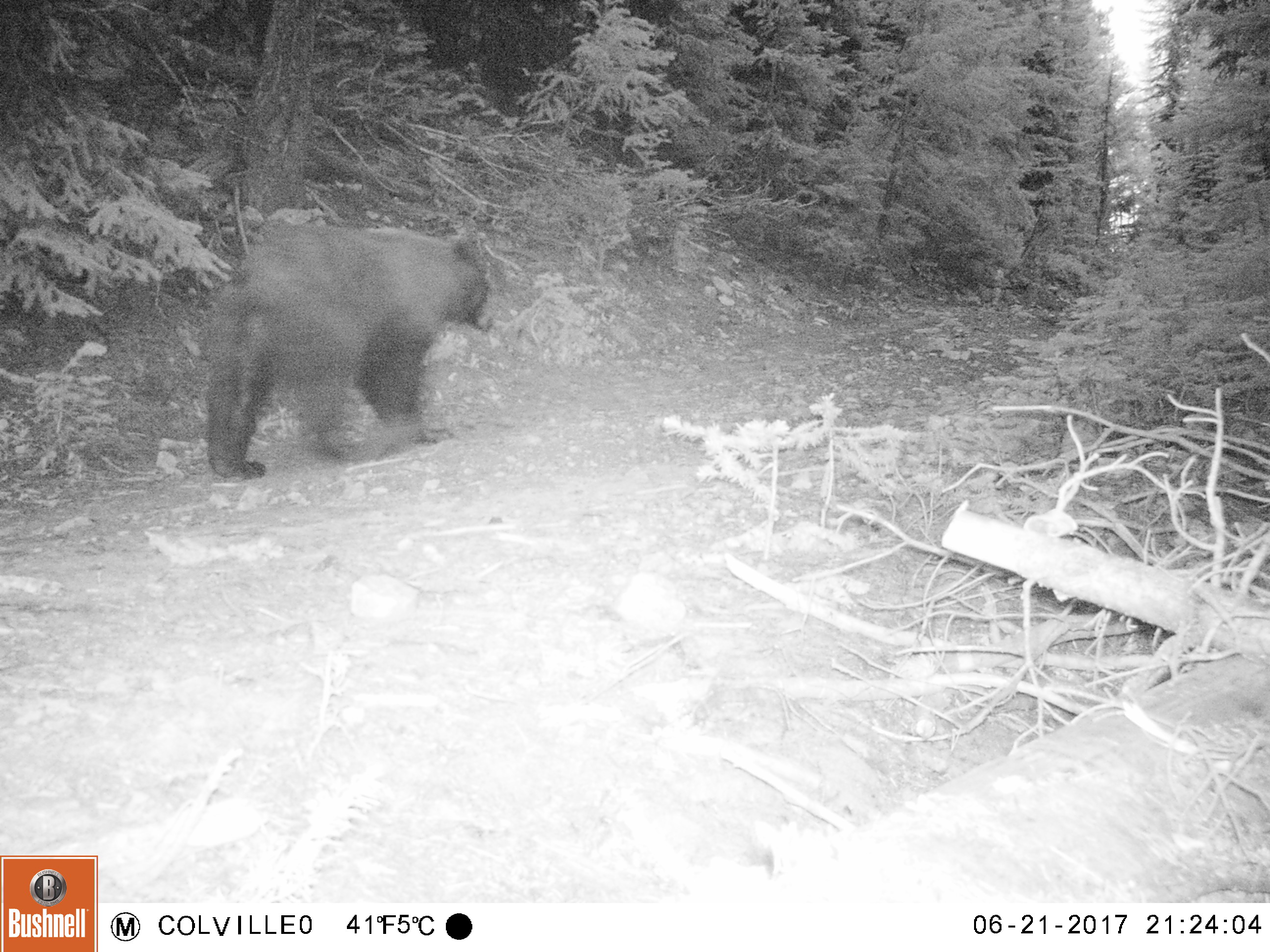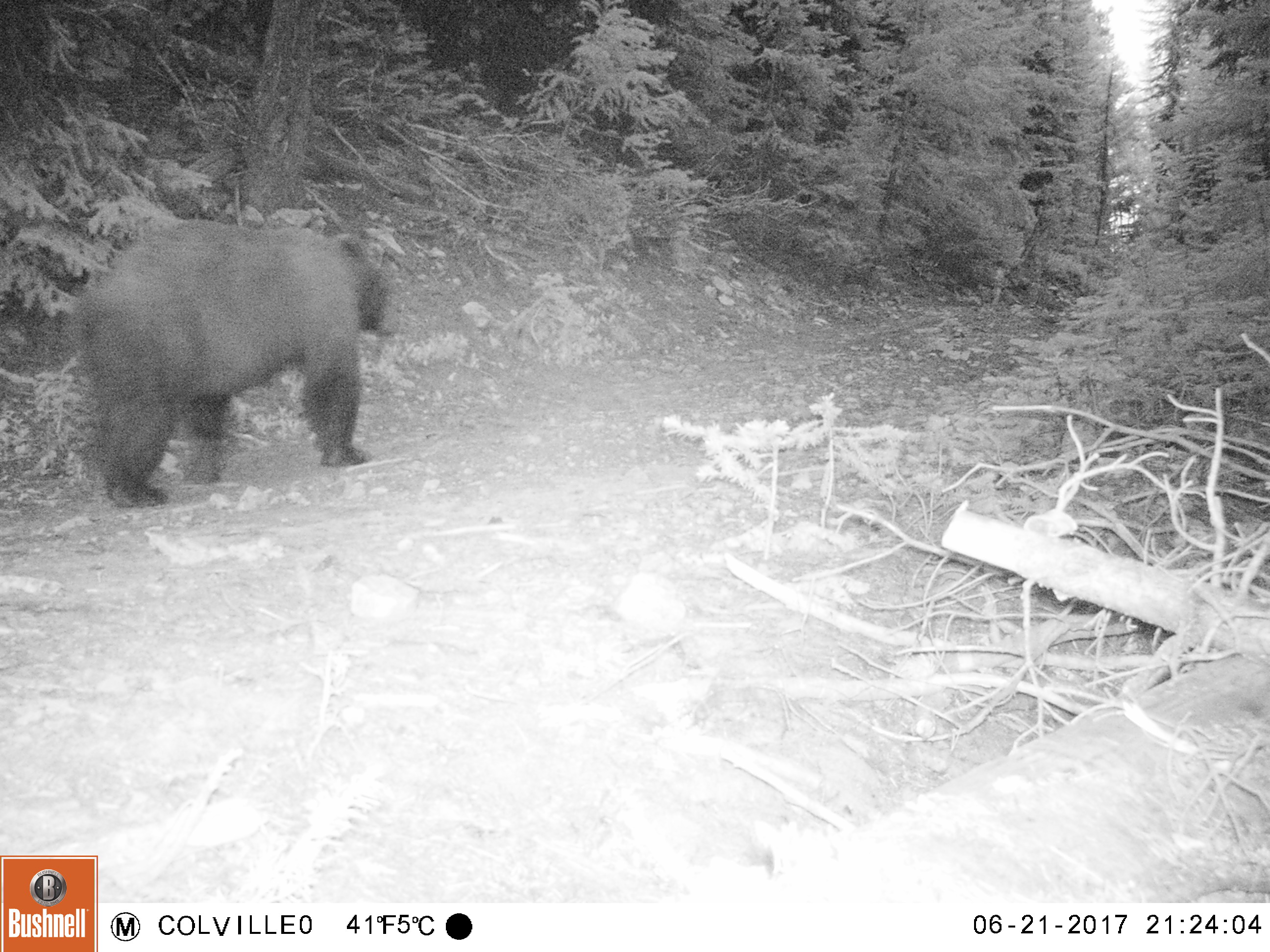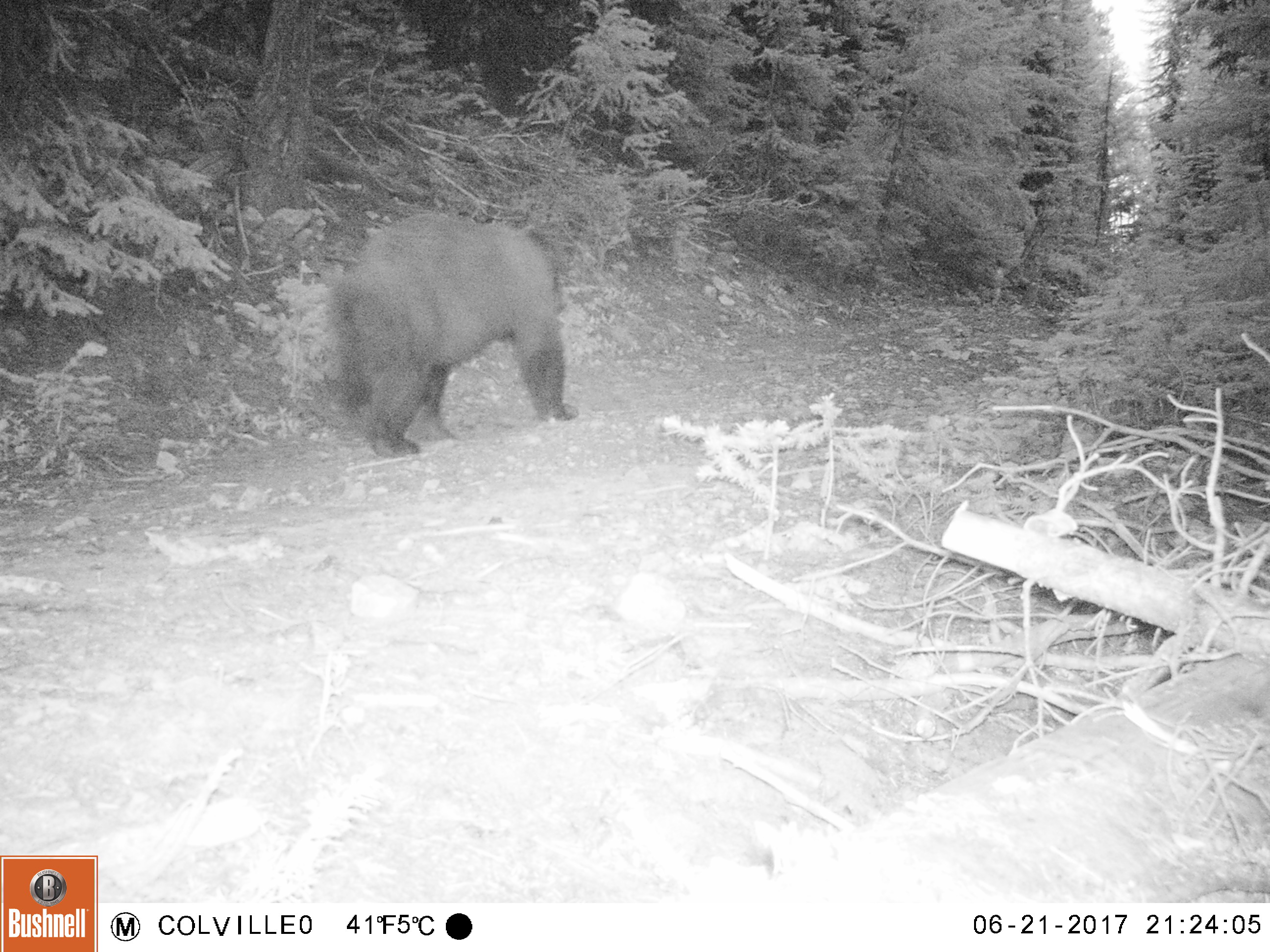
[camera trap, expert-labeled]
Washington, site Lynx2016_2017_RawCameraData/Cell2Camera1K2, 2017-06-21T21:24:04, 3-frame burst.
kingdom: Animalia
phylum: Chordata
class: Mammalia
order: Carnivora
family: Ursidae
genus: Ursus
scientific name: Ursus americanus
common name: american black bear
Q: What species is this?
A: Ursus americanus (american black bear).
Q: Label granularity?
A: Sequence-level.